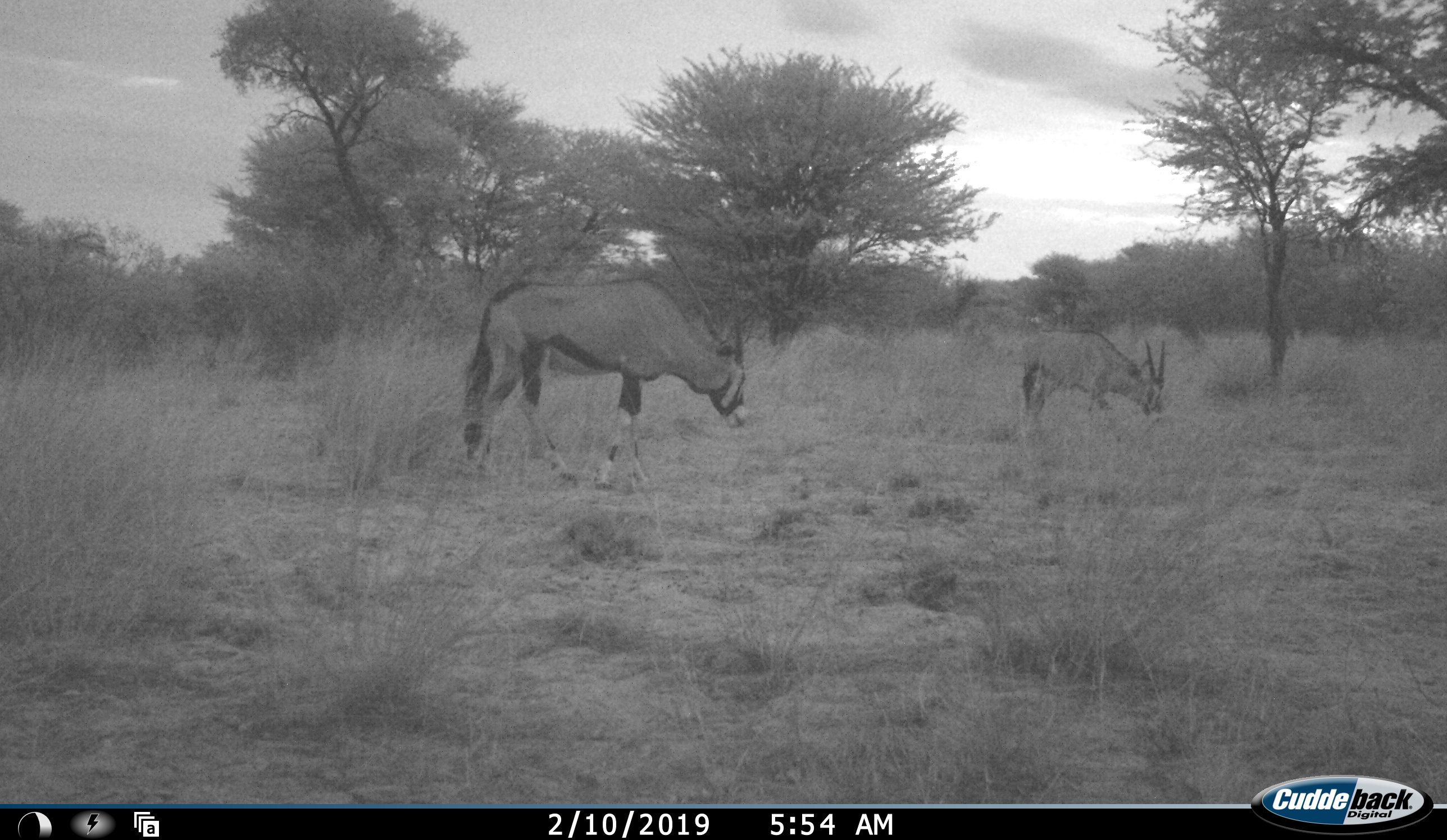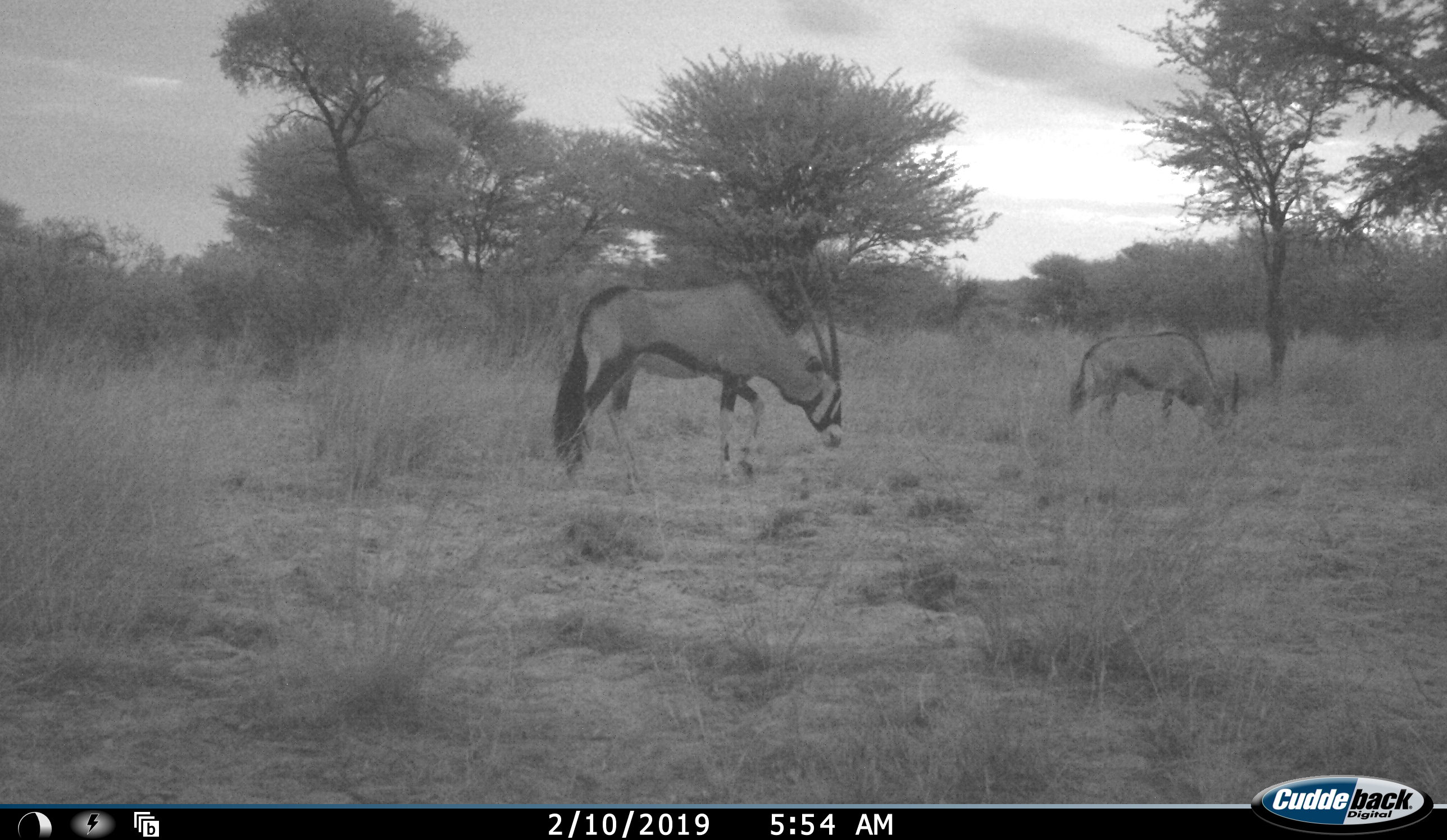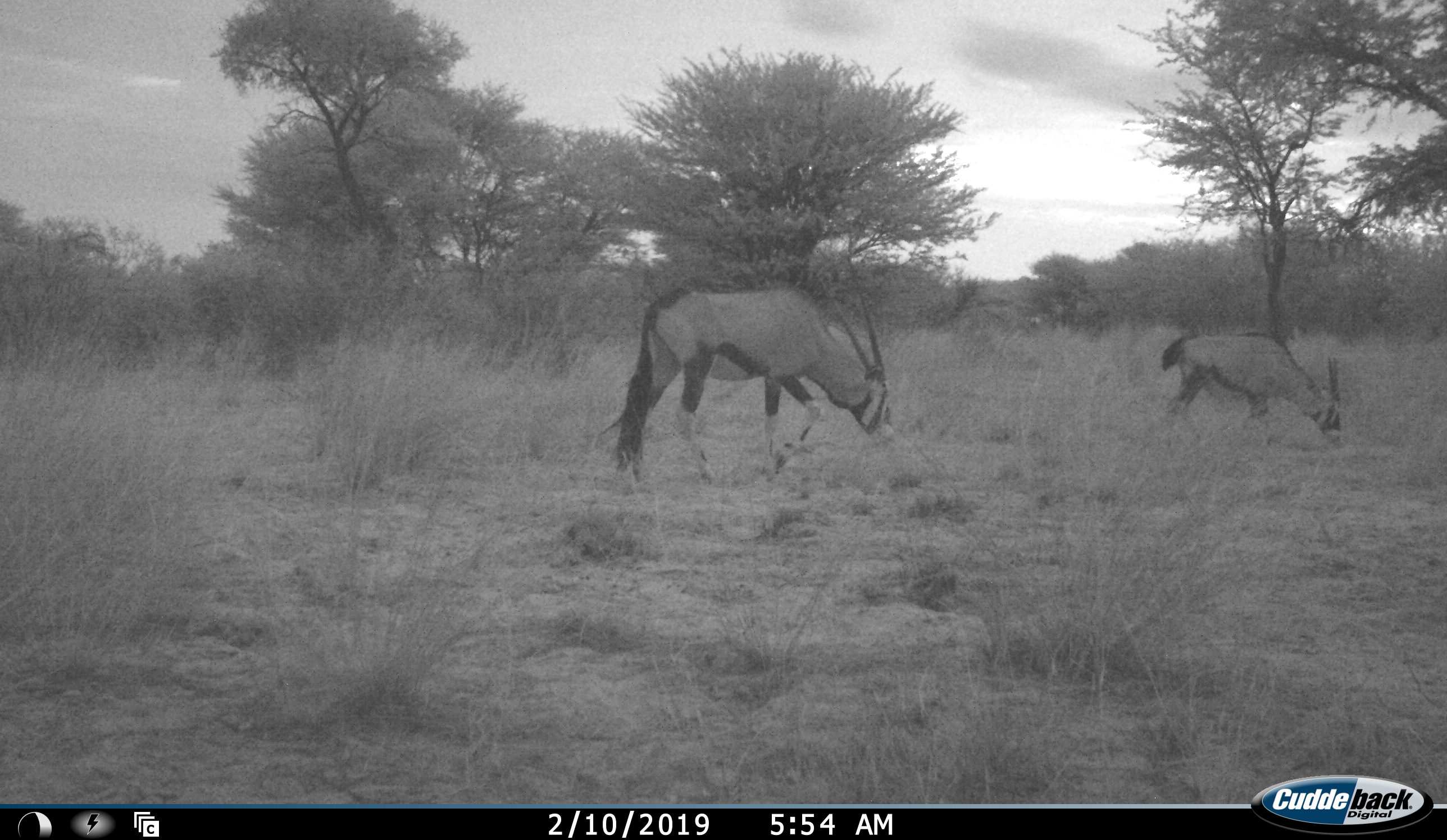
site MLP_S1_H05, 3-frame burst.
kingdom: Animalia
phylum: Chordata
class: Mammalia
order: Artiodactyla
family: Bovidae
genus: Oryx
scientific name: Oryx gazella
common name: gemsbok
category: oryx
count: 2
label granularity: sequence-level